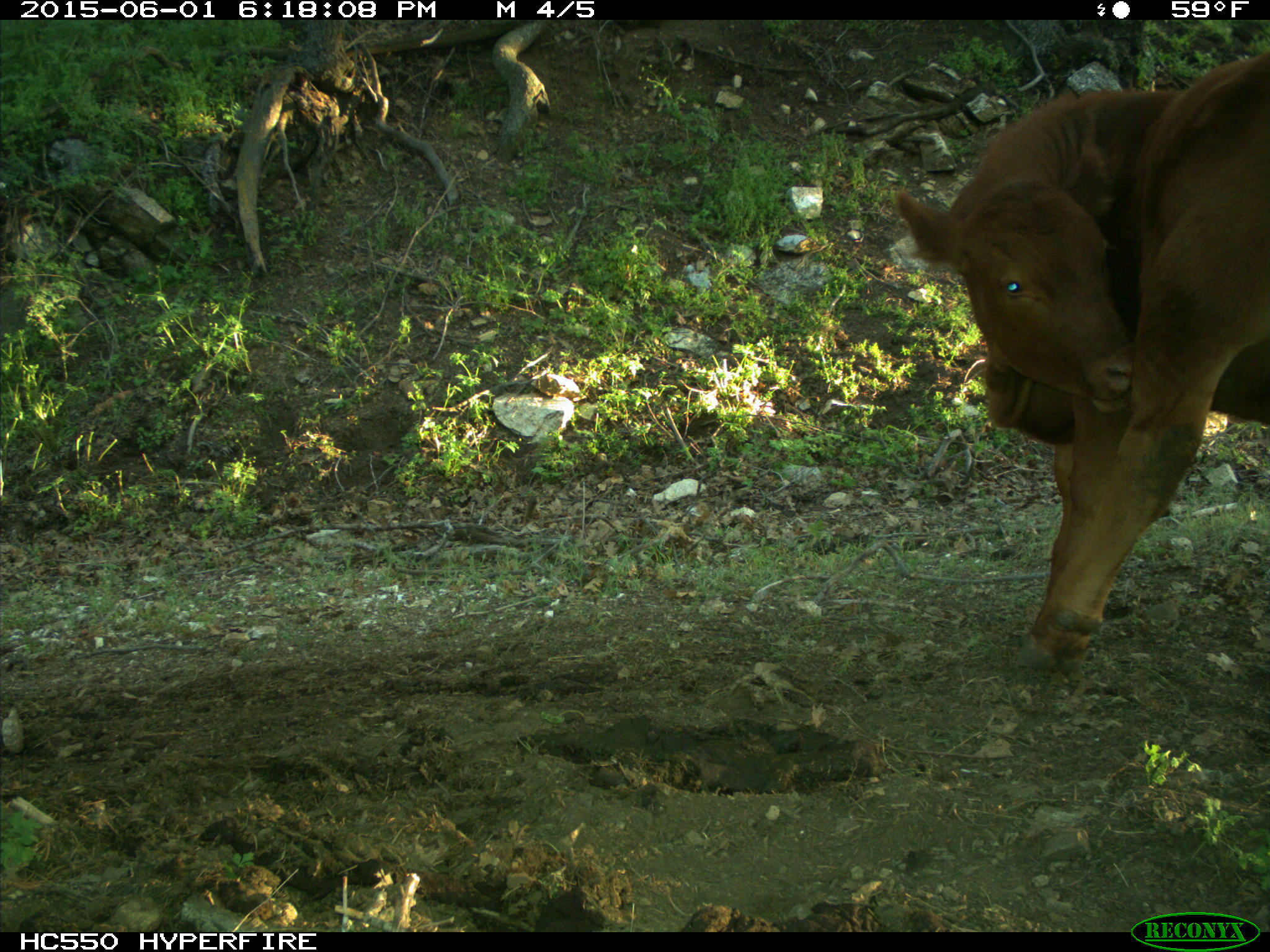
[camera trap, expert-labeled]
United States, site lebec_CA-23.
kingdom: Animalia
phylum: Chordata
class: Mammalia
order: Artiodactyla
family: Bovidae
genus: Bos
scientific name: Bos taurus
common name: domestic cow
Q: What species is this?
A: Bos taurus (domestic cow).